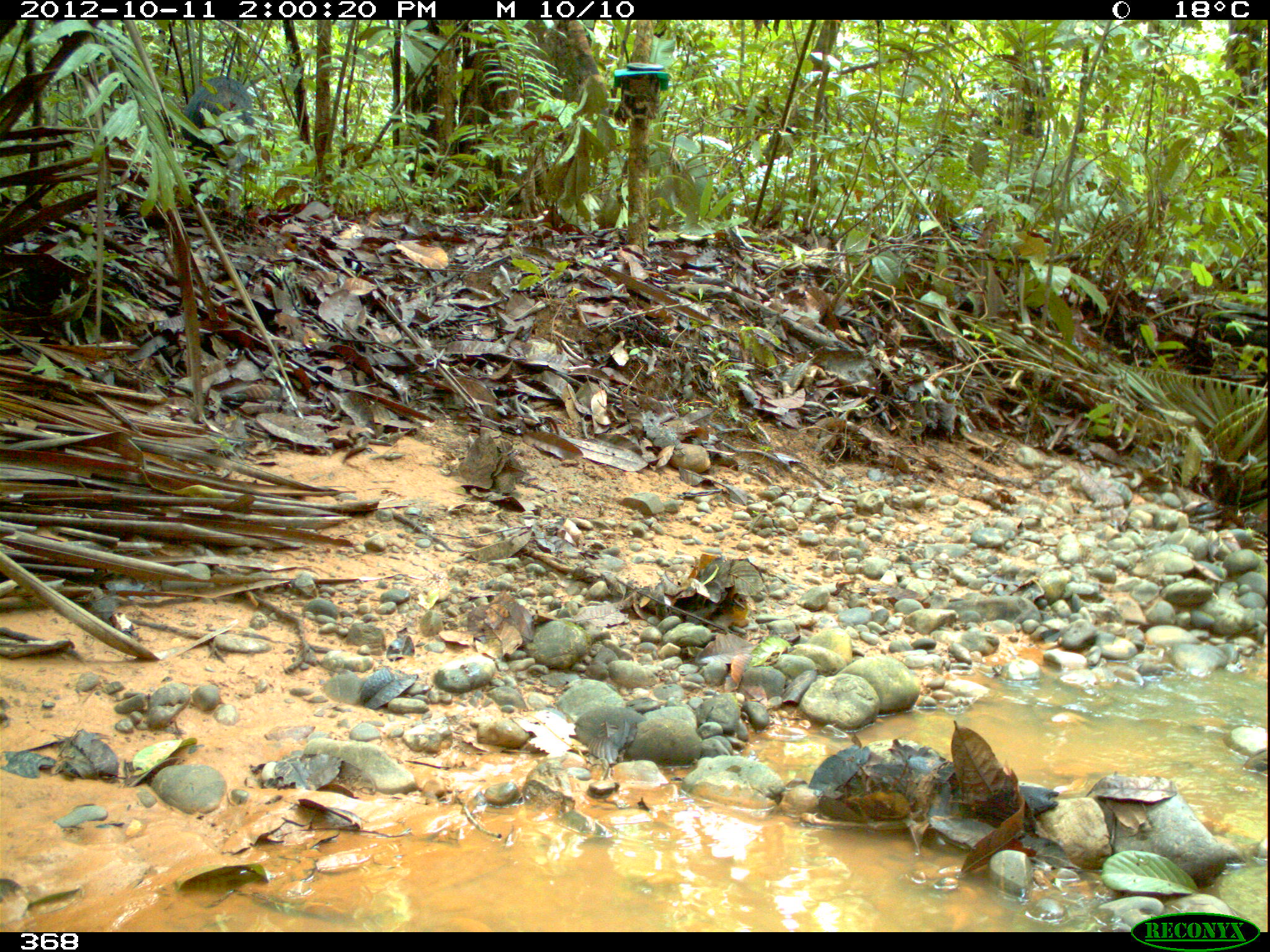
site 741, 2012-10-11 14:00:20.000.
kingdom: Animalia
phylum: Chordata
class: Mammalia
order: Artiodactyla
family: Tayassuidae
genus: Tayassu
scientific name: Tayassu pecari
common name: white-lipped peccary